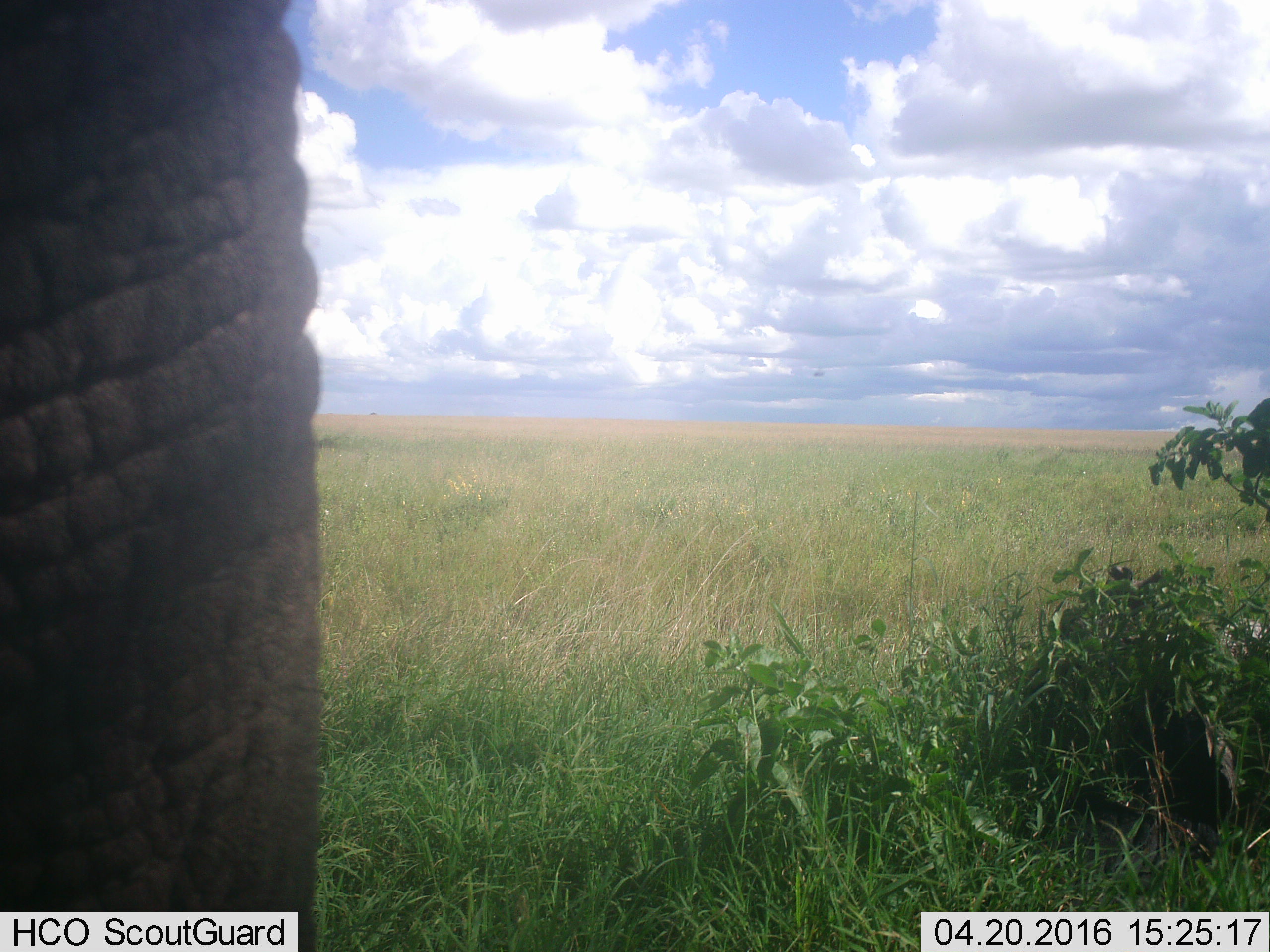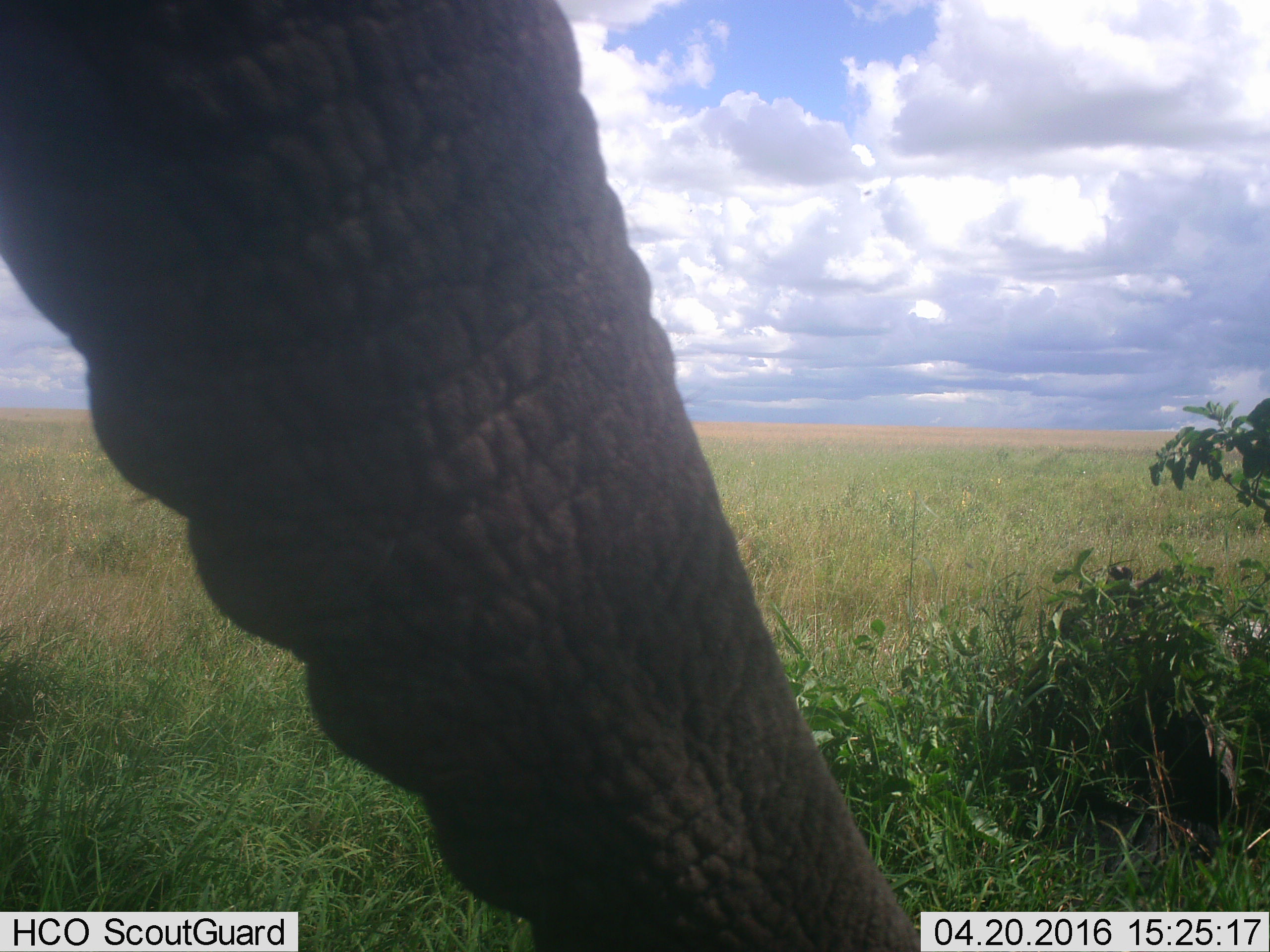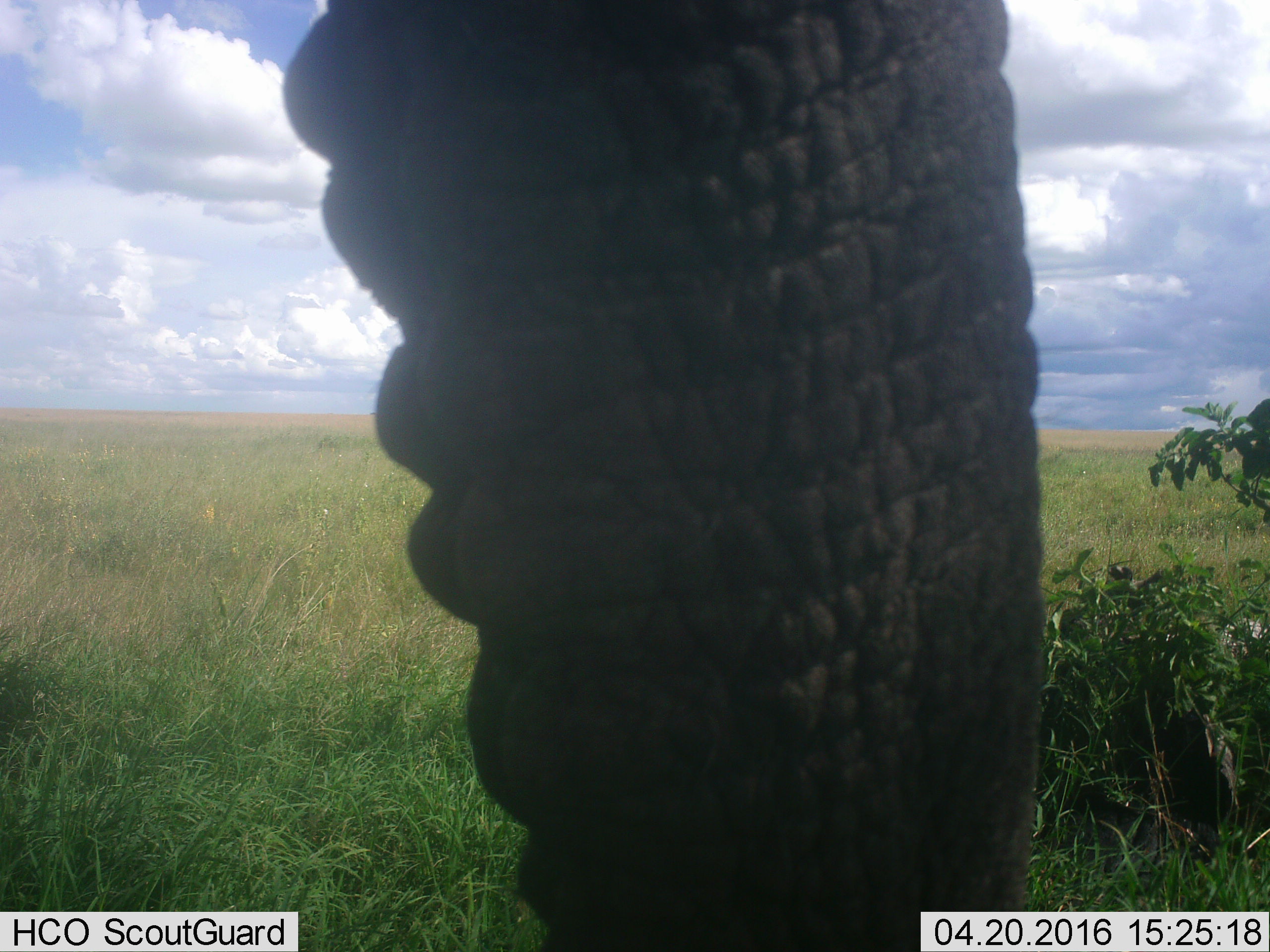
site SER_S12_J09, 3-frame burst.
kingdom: Animalia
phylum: Chordata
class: Mammalia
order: Proboscidea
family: Elephantidae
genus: Loxodonta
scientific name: Loxodonta africana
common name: african bush elephant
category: elephant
Elephant (african bush elephant) (Loxodonta africana), count 1. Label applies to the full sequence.